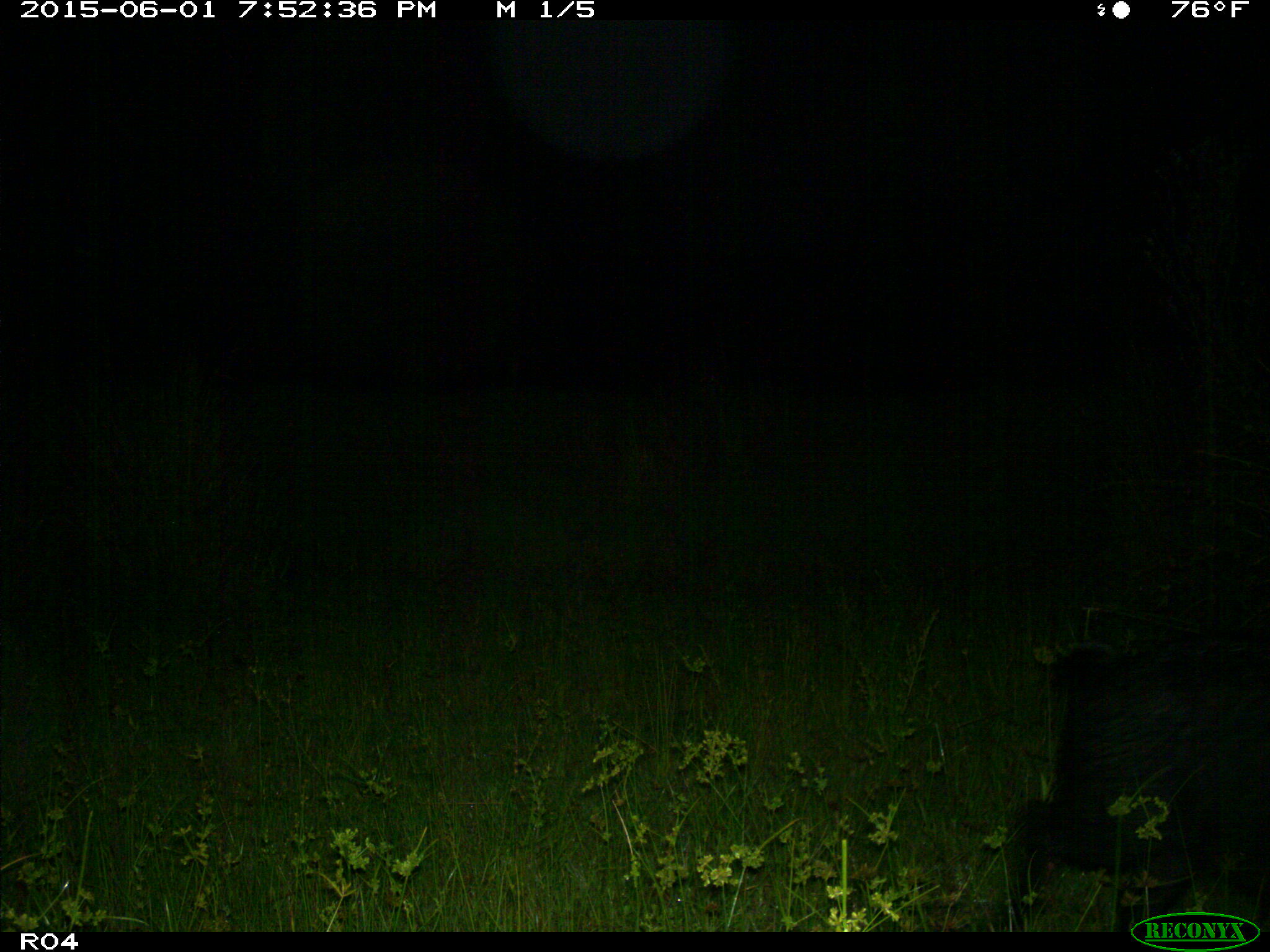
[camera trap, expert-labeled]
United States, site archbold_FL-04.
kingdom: Animalia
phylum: Chordata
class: Mammalia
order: Artiodactyla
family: Suidae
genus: Sus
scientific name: Sus scrofa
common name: wild boar